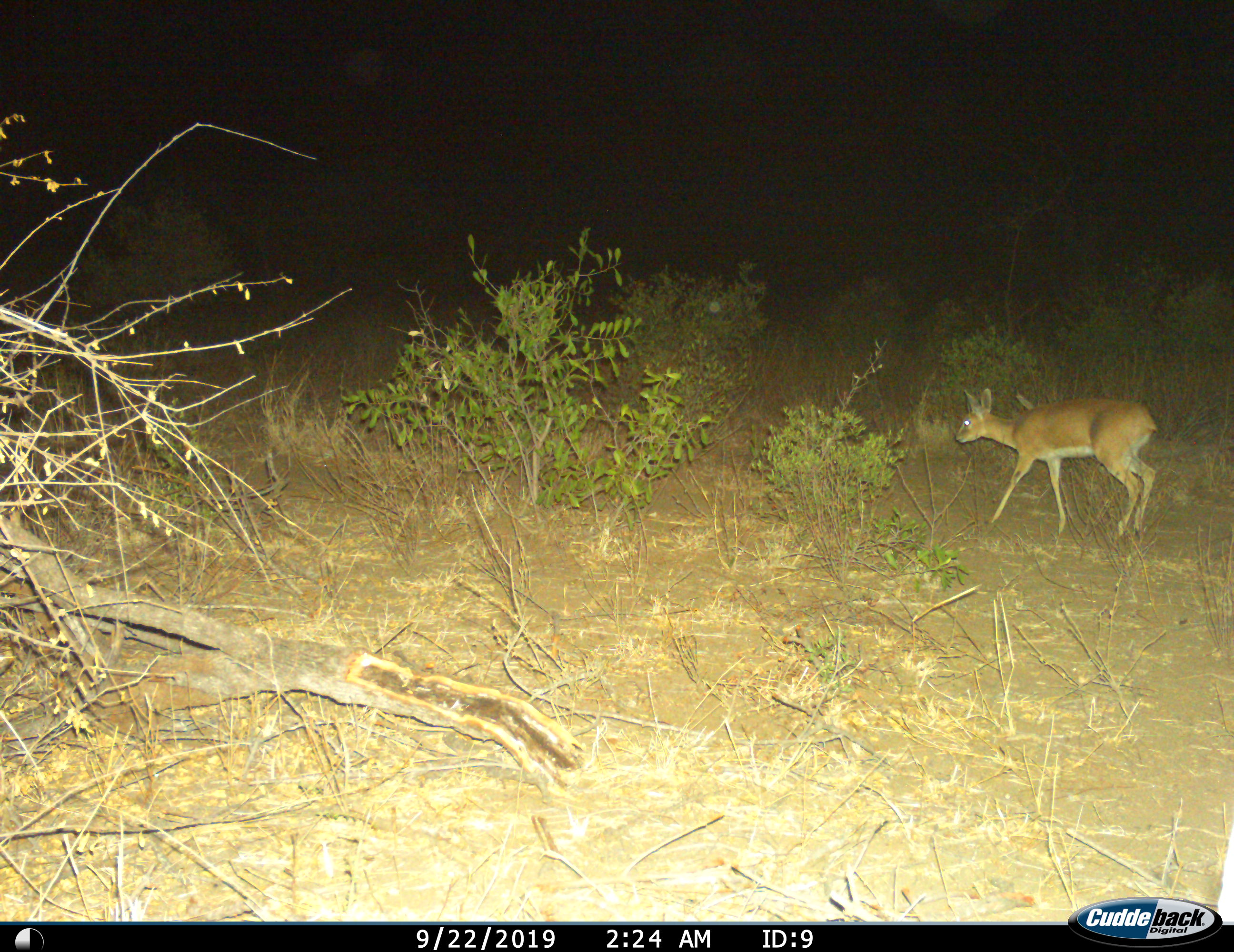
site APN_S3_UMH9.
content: unidentified animal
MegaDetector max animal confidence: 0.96